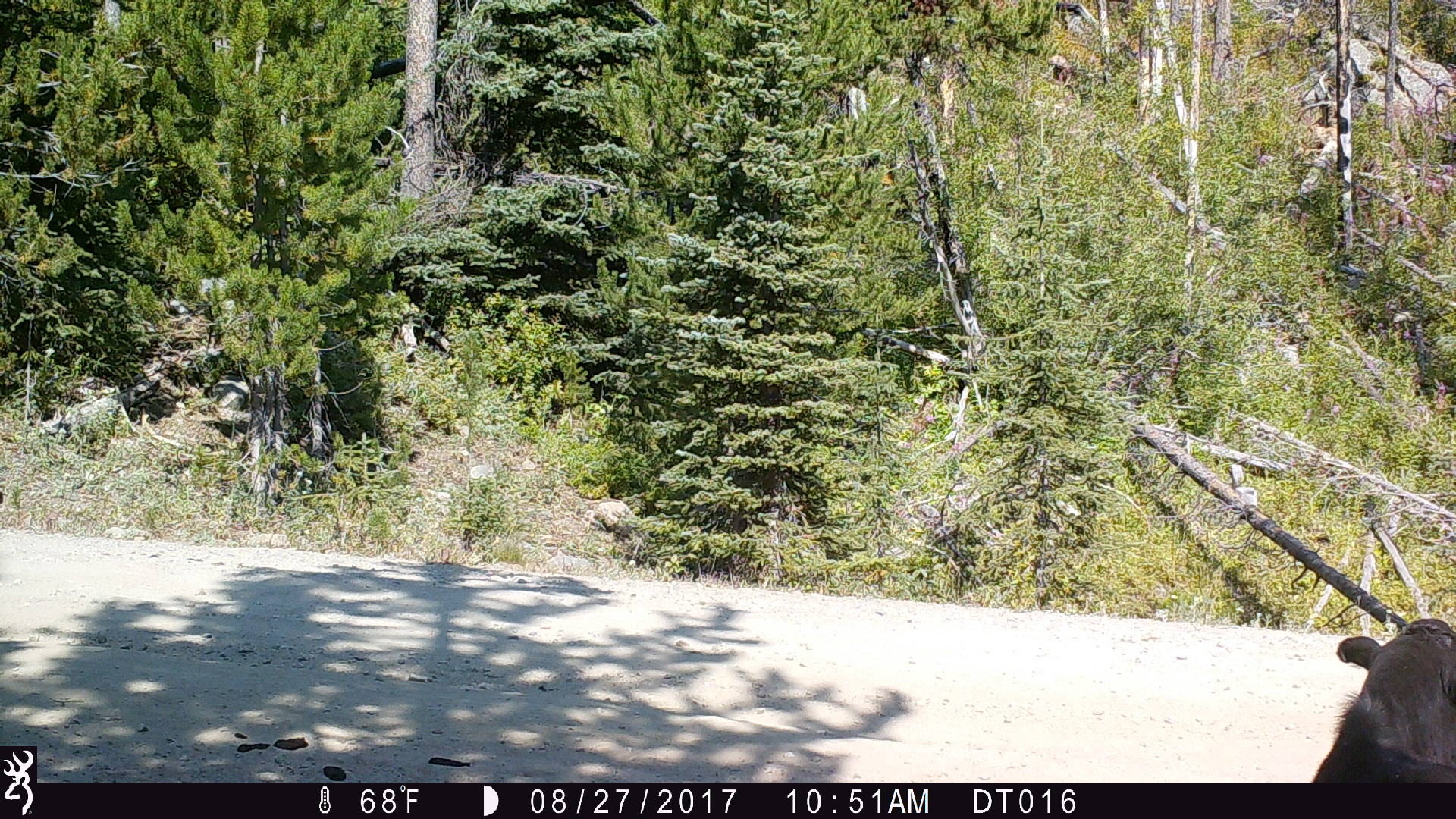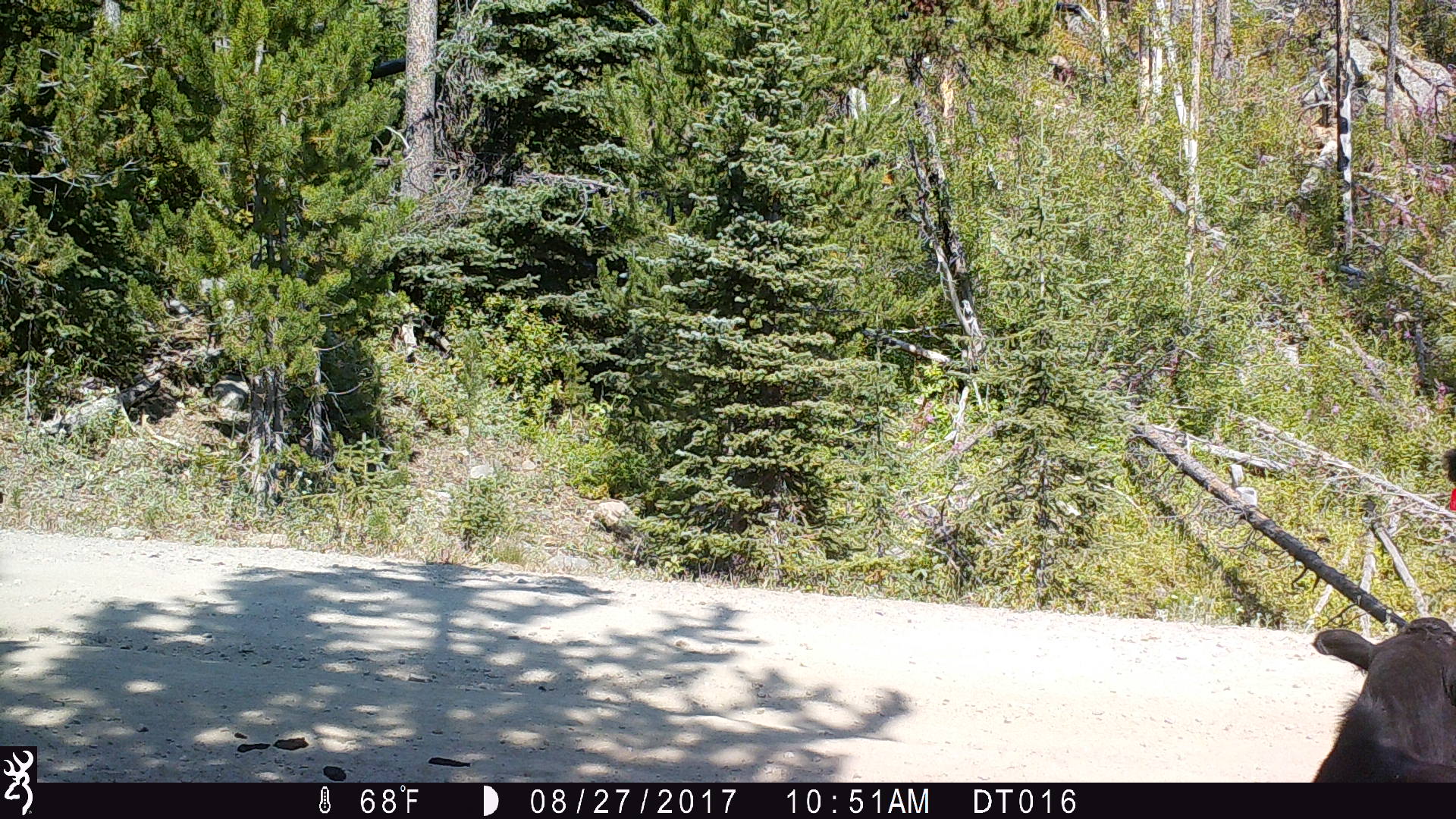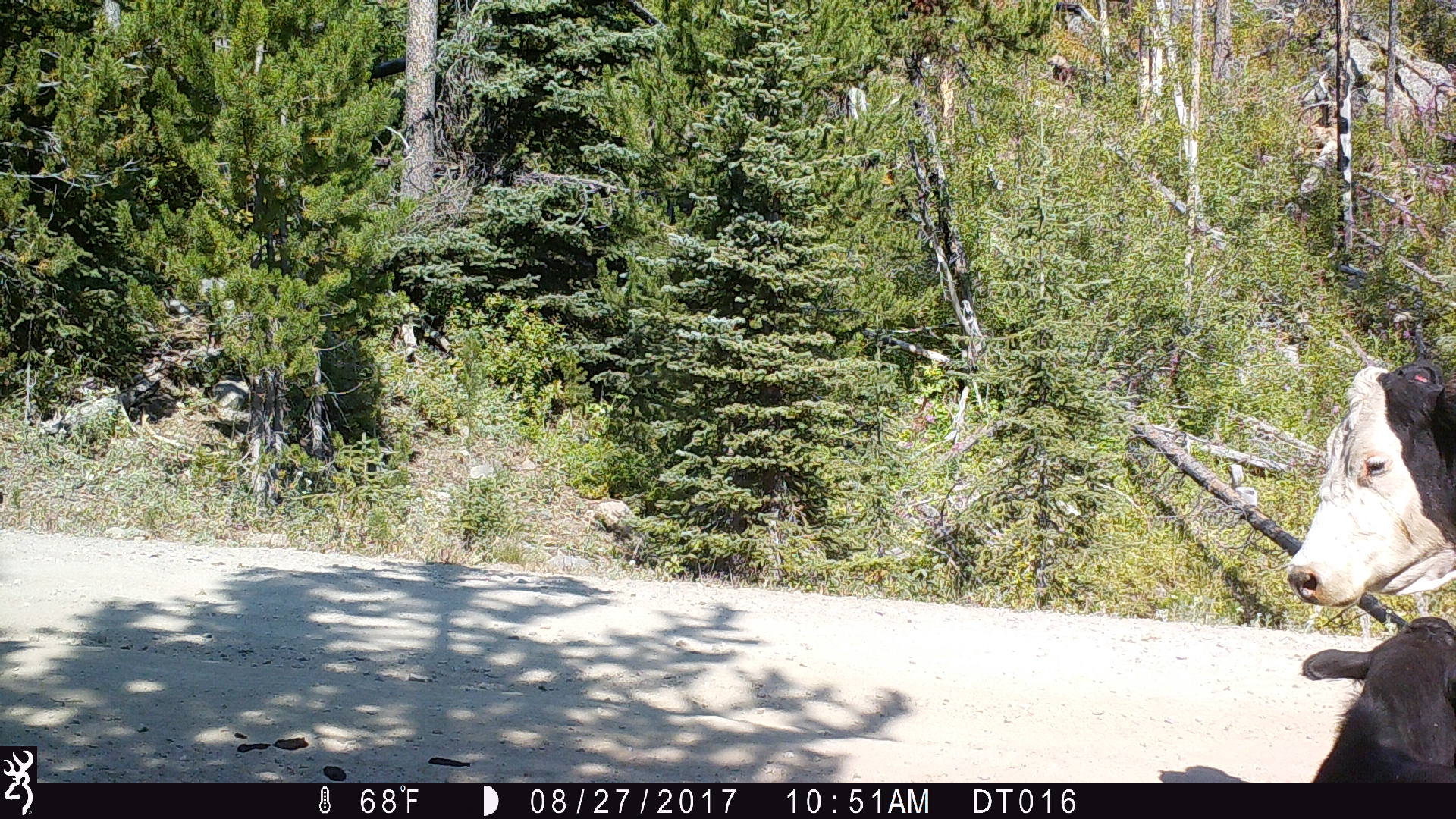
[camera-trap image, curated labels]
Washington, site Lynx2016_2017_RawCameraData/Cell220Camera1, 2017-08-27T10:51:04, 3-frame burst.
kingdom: Animalia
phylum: Chordata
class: Mammalia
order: Artiodactyla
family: Bovidae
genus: Bos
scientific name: Bos taurus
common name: domestic cattle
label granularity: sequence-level